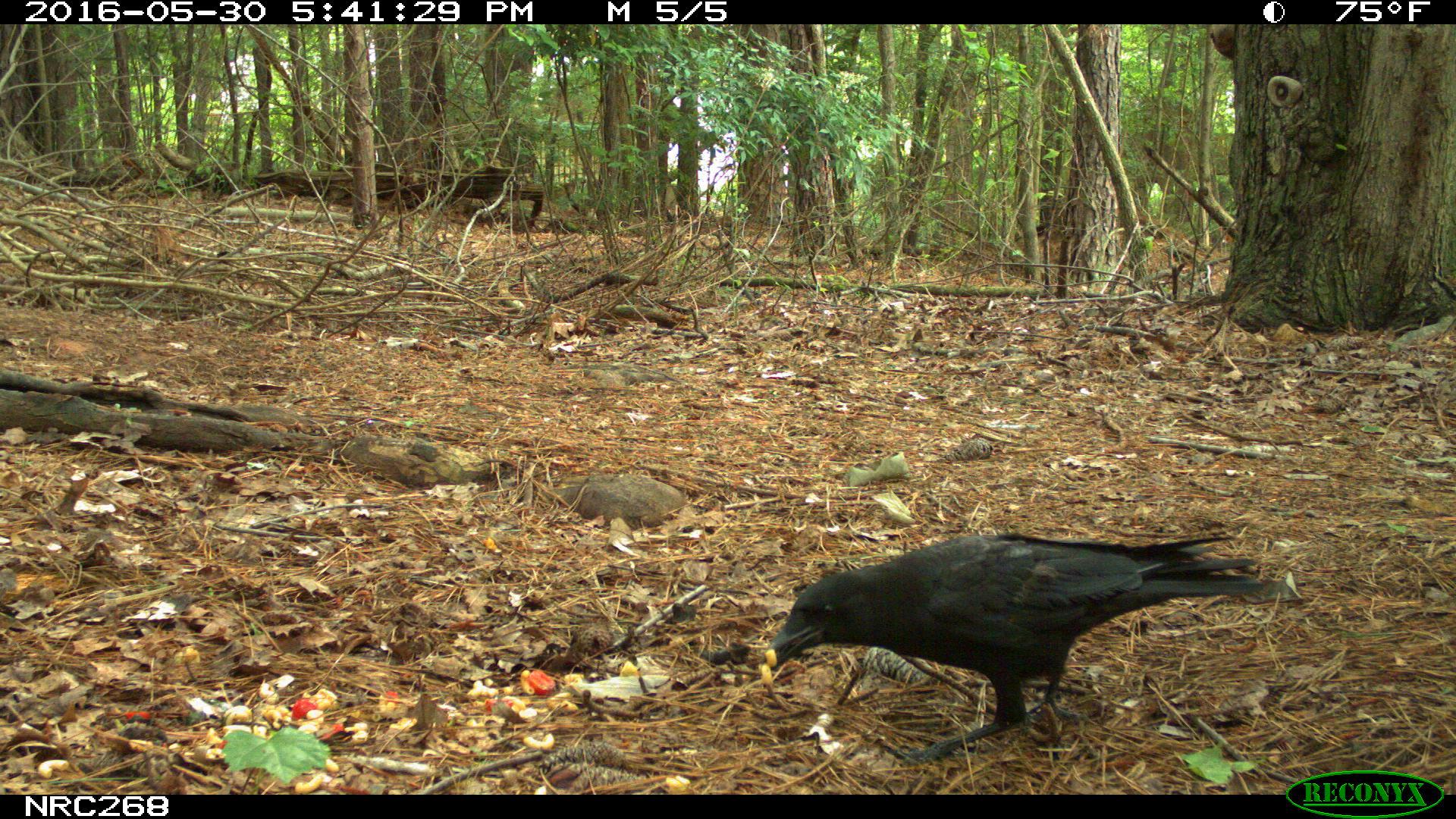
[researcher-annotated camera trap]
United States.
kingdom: Animalia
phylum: Chordata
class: Aves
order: Passeriformes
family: Corvidae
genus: Corvus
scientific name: Corvus brachyrhynchos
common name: american crow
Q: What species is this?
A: American Crow (Corvus brachyrhynchos).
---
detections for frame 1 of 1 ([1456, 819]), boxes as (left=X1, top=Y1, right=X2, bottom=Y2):
American Crow: (left=751, top=523, right=1288, bottom=762)